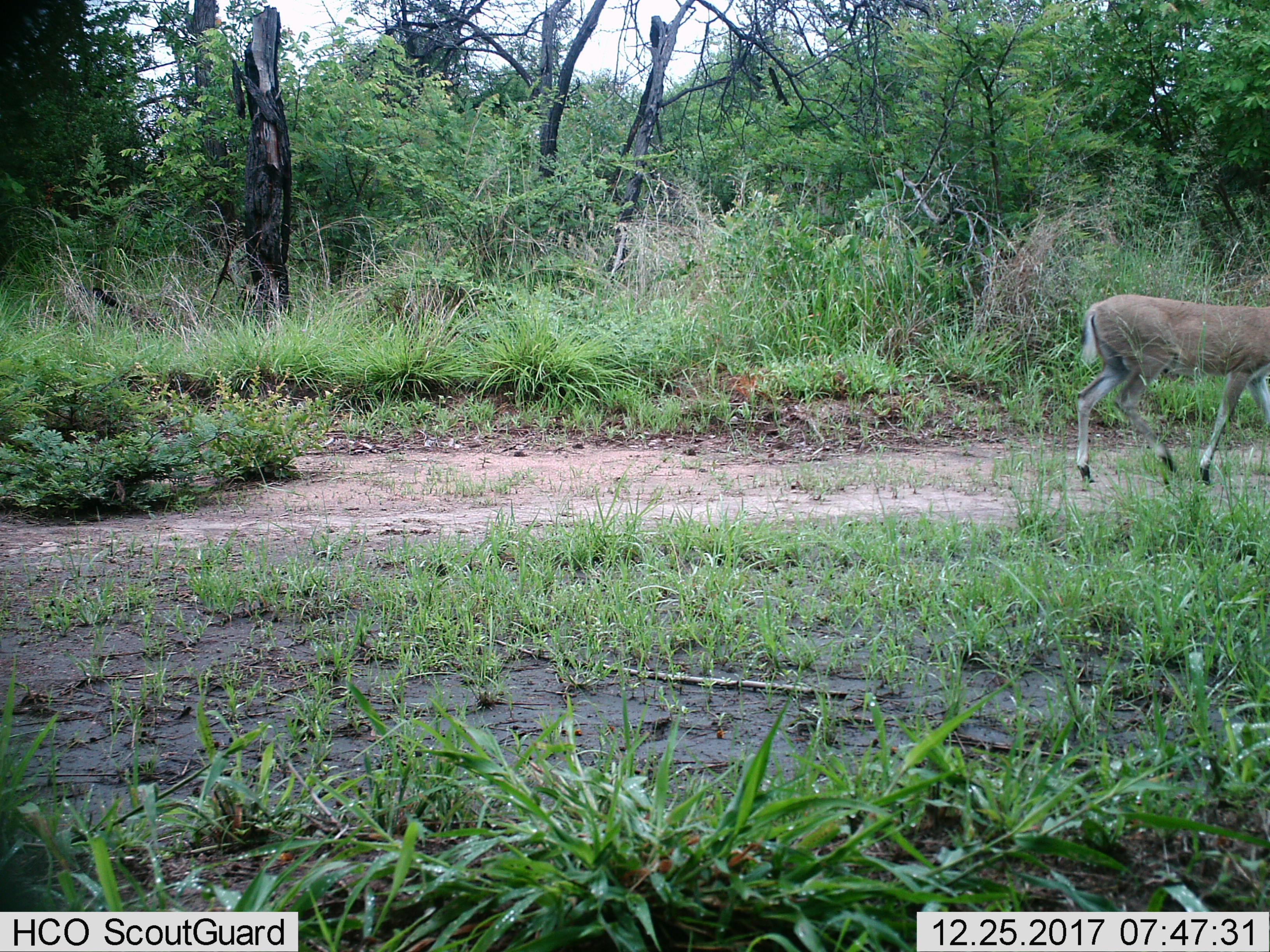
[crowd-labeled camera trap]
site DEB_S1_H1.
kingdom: Animalia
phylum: Chordata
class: Mammalia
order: Artiodactyla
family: Bovidae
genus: Sylvicapra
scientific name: Sylvicapra grimmia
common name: common duiker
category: duikercommongrey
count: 1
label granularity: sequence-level